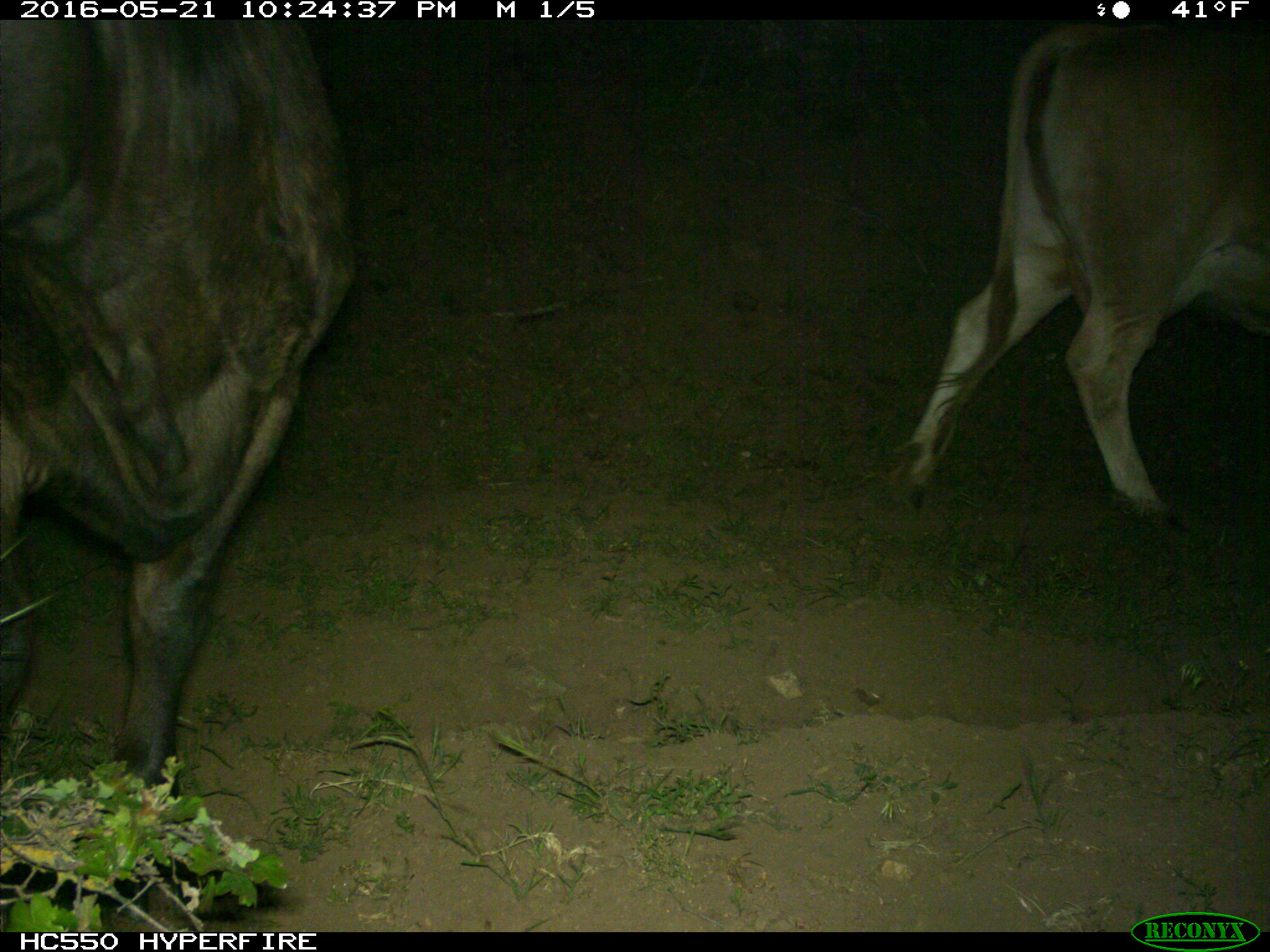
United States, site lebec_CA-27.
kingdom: Animalia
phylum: Chordata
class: Mammalia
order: Artiodactyla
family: Bovidae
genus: Bos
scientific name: Bos taurus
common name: domestic cow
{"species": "Bos taurus (domestic cow)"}